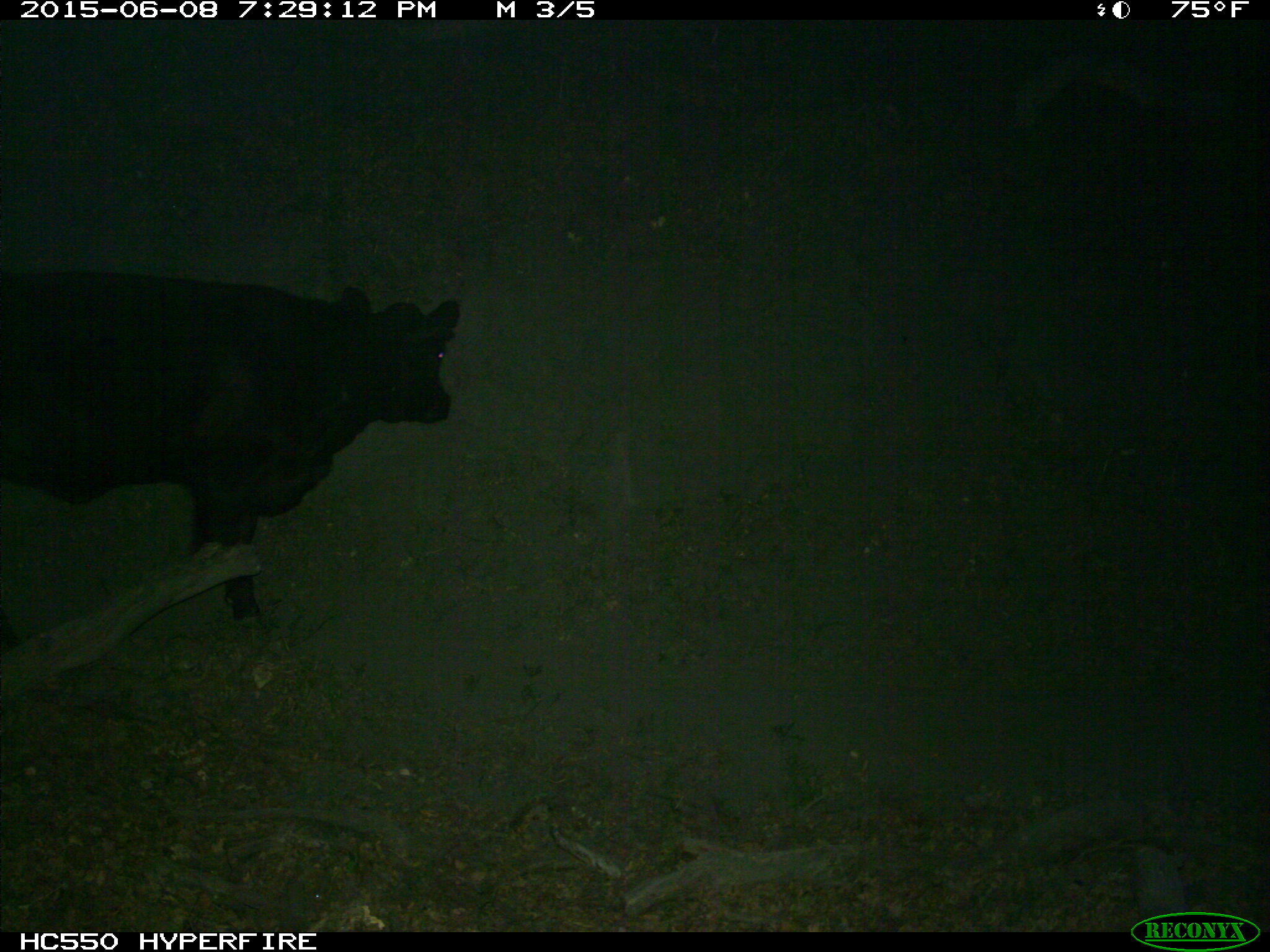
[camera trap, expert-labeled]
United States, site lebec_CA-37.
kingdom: Animalia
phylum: Chordata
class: Mammalia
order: Artiodactyla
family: Bovidae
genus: Bos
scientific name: Bos taurus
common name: domestic cow